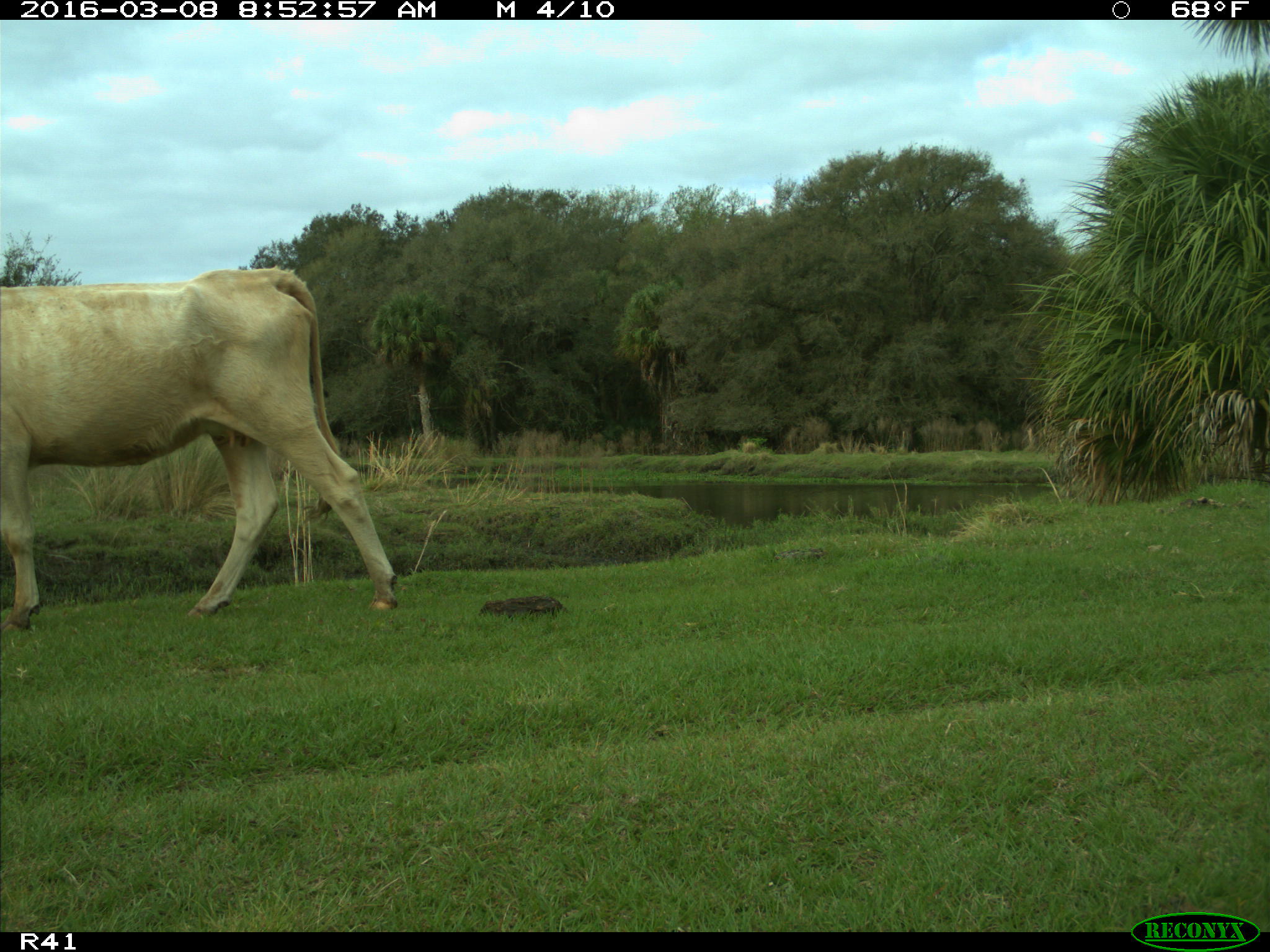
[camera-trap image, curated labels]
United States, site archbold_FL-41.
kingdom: Animalia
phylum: Chordata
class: Mammalia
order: Artiodactyla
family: Bovidae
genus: Bos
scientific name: Bos taurus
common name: domestic cow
Bos taurus (domestic cow).